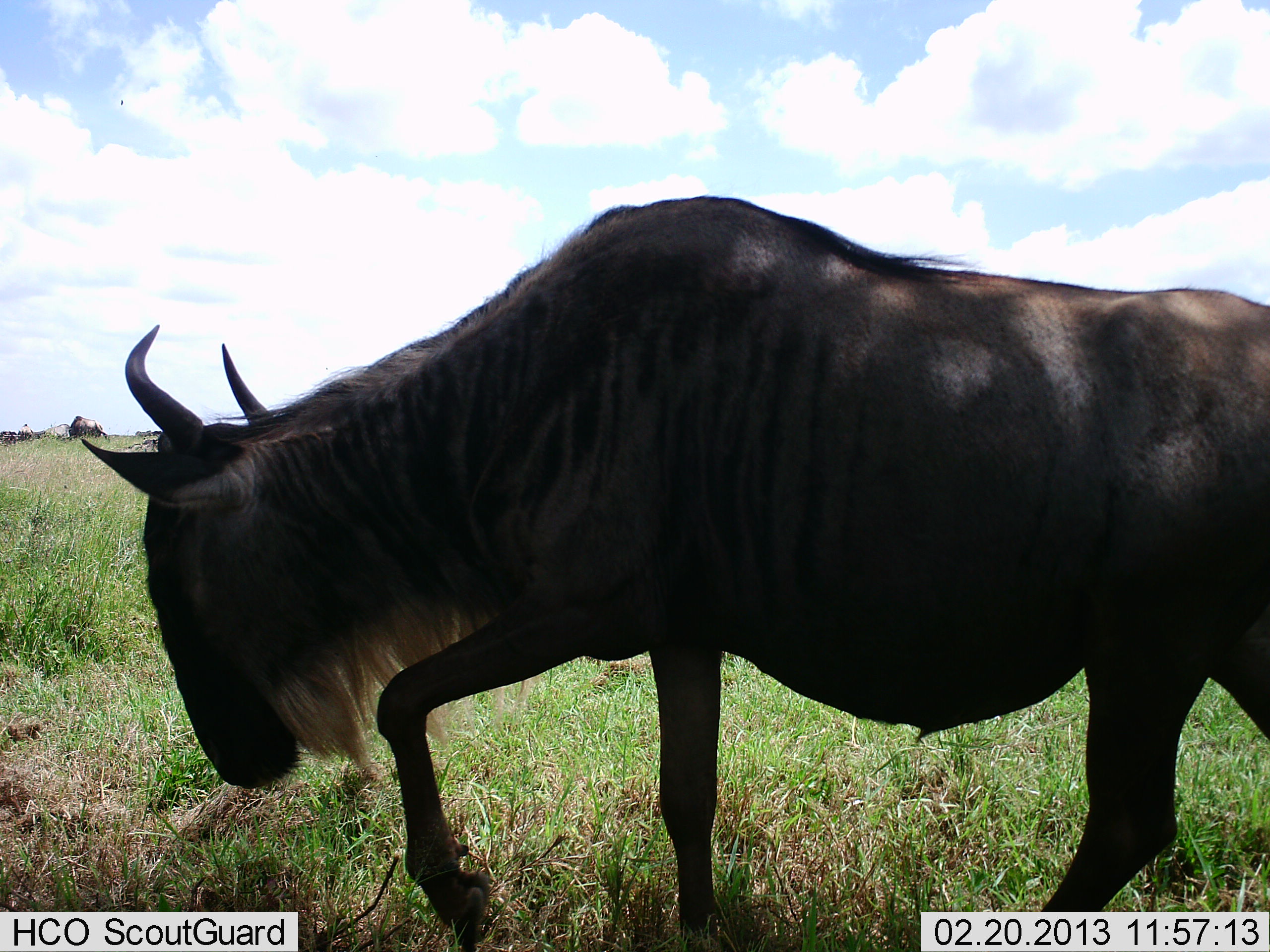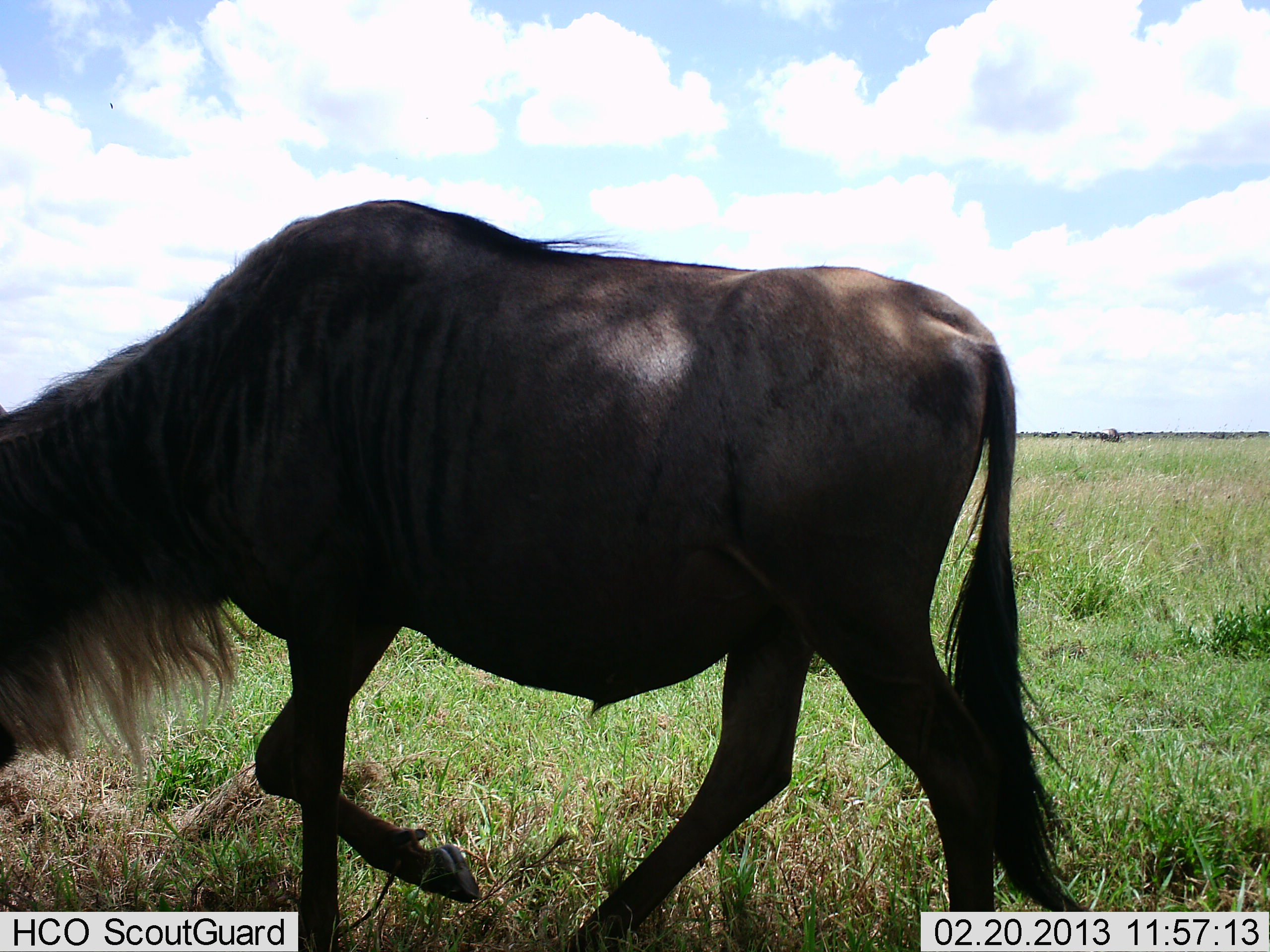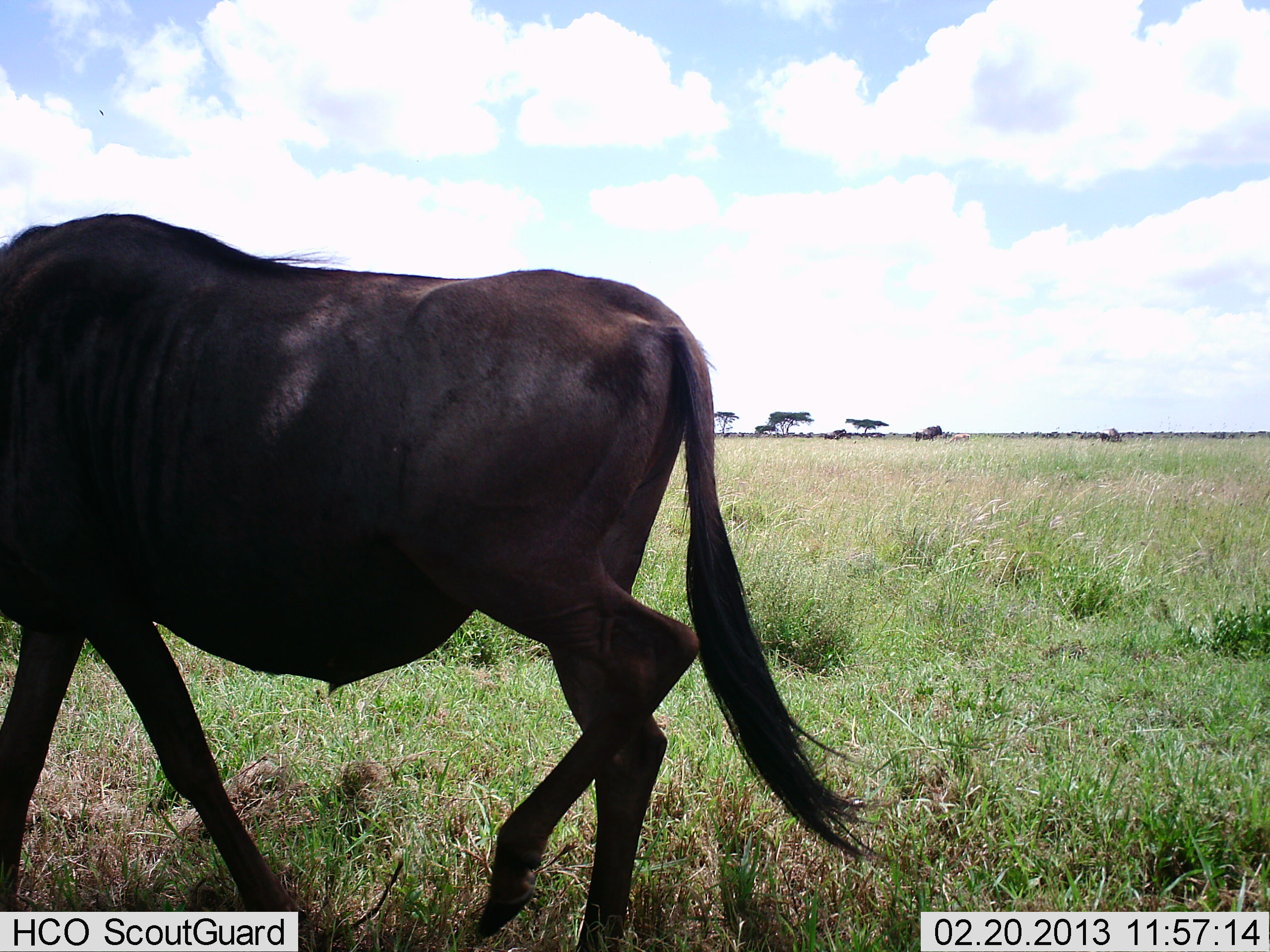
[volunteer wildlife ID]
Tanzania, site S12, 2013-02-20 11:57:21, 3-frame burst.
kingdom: Animalia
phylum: Chordata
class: Mammalia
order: Artiodactyla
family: Bovidae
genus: Connochaetes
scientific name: Connochaetes taurinus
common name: blue wildebeest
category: wildebeest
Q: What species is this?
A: Wildebeest (blue wildebeest) (Connochaetes taurinus).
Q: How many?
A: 1.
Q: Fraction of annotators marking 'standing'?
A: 13%.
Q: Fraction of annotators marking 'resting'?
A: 0%.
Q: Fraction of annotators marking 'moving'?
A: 100%.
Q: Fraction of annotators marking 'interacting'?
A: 0%.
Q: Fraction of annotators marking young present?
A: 0%.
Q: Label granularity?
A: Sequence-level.